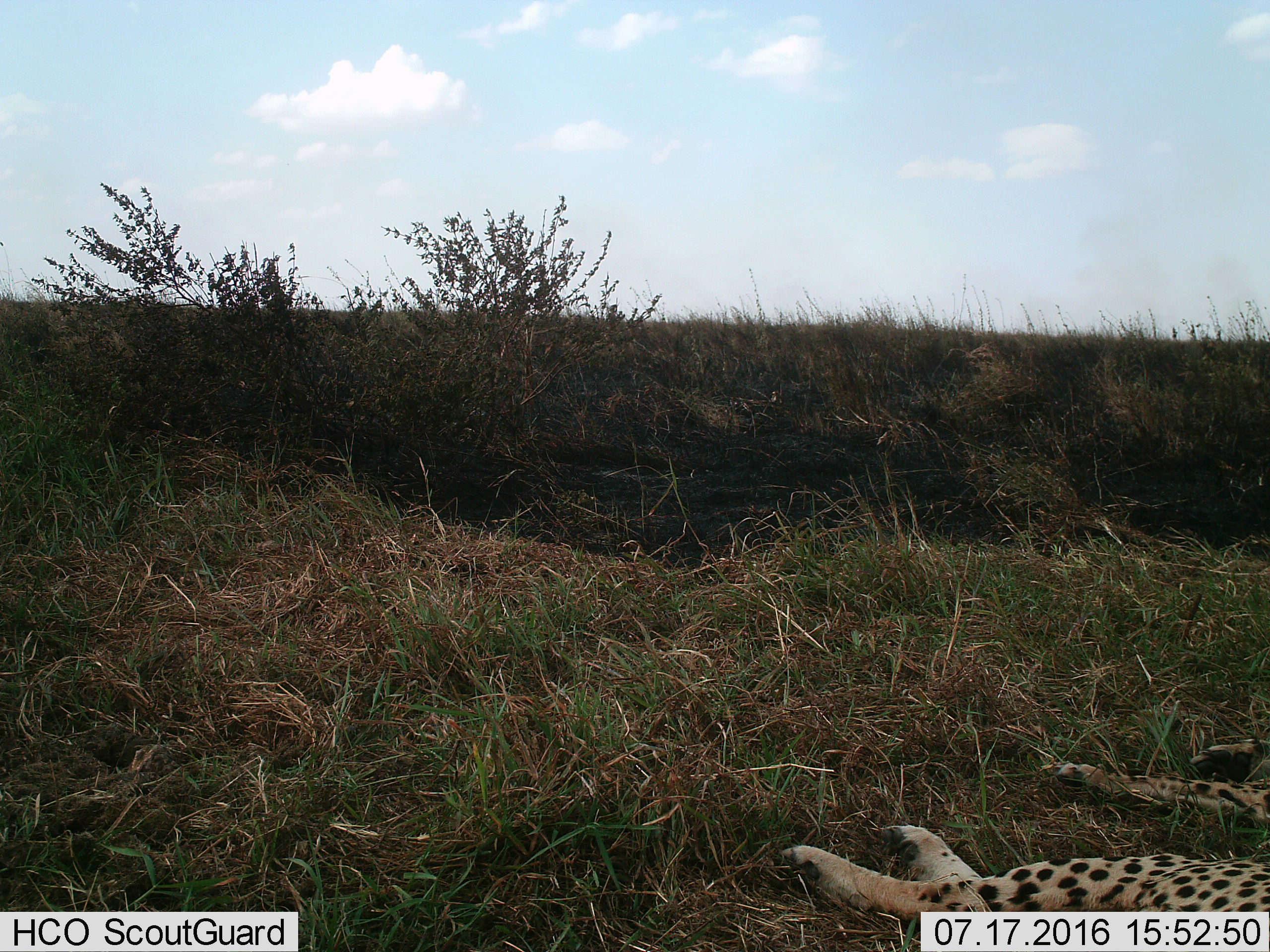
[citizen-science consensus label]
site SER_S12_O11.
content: unidentified animal